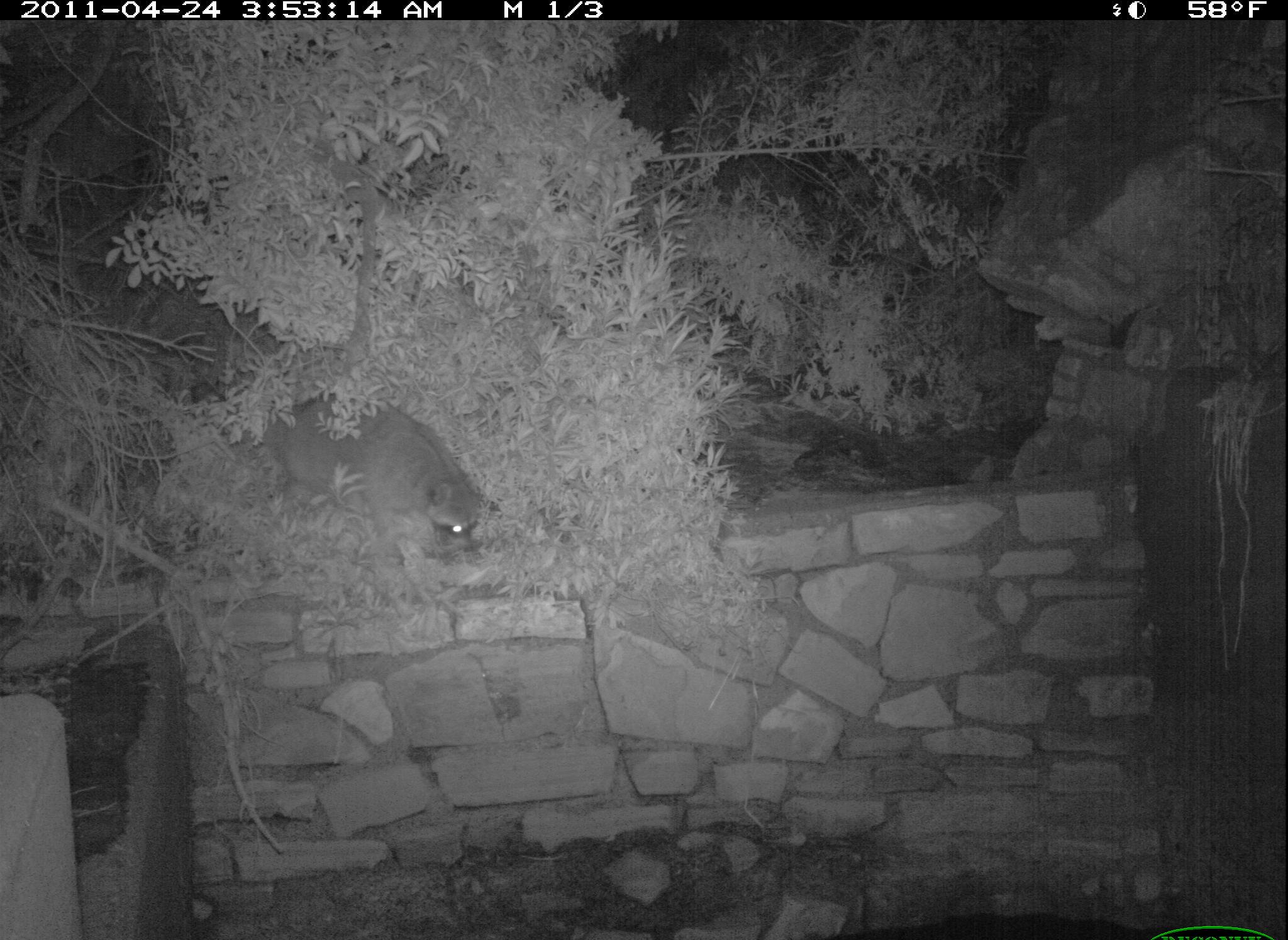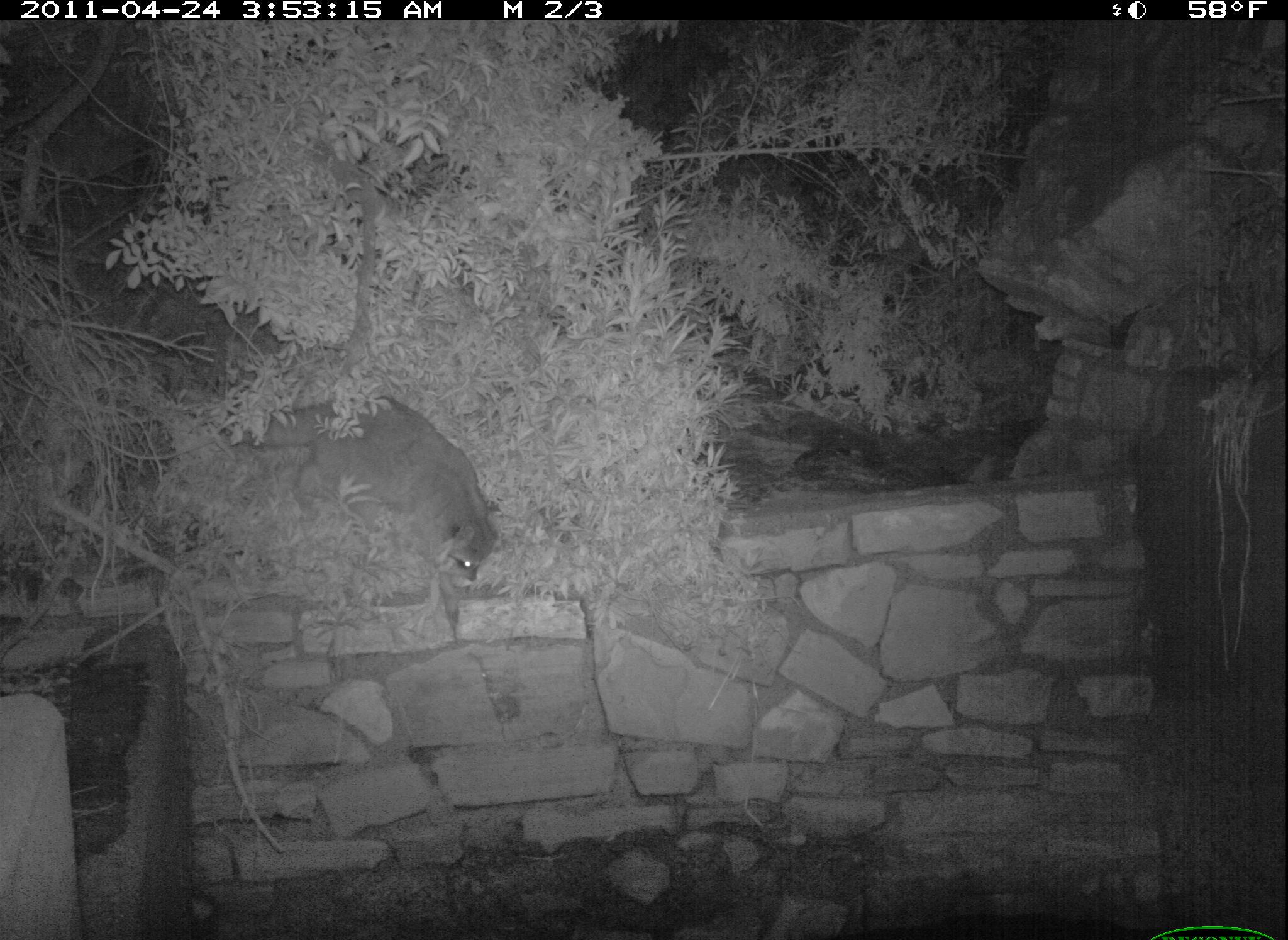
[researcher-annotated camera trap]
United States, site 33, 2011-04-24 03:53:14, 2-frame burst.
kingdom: Animalia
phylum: Chordata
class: Mammalia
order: Carnivora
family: Procyonidae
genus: Procyon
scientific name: Procyon lotor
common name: raccoon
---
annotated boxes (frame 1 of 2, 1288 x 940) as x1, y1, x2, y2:
raccoon: 261, 404, 504, 575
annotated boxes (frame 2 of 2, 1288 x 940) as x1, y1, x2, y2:
raccoon: 233, 325, 530, 615